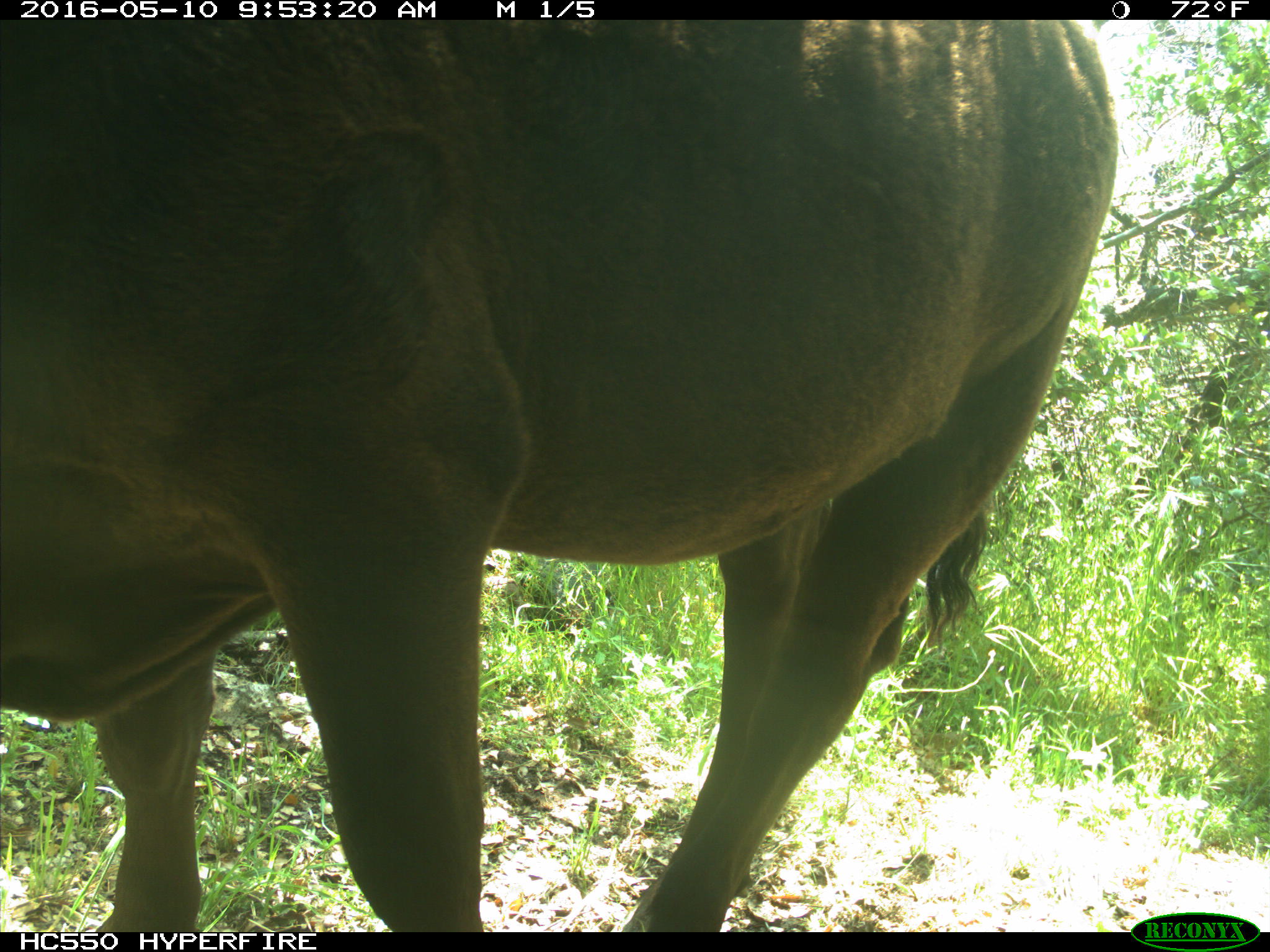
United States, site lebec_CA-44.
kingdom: Animalia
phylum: Chordata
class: Mammalia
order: Artiodactyla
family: Bovidae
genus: Bos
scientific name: Bos taurus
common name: domestic cow